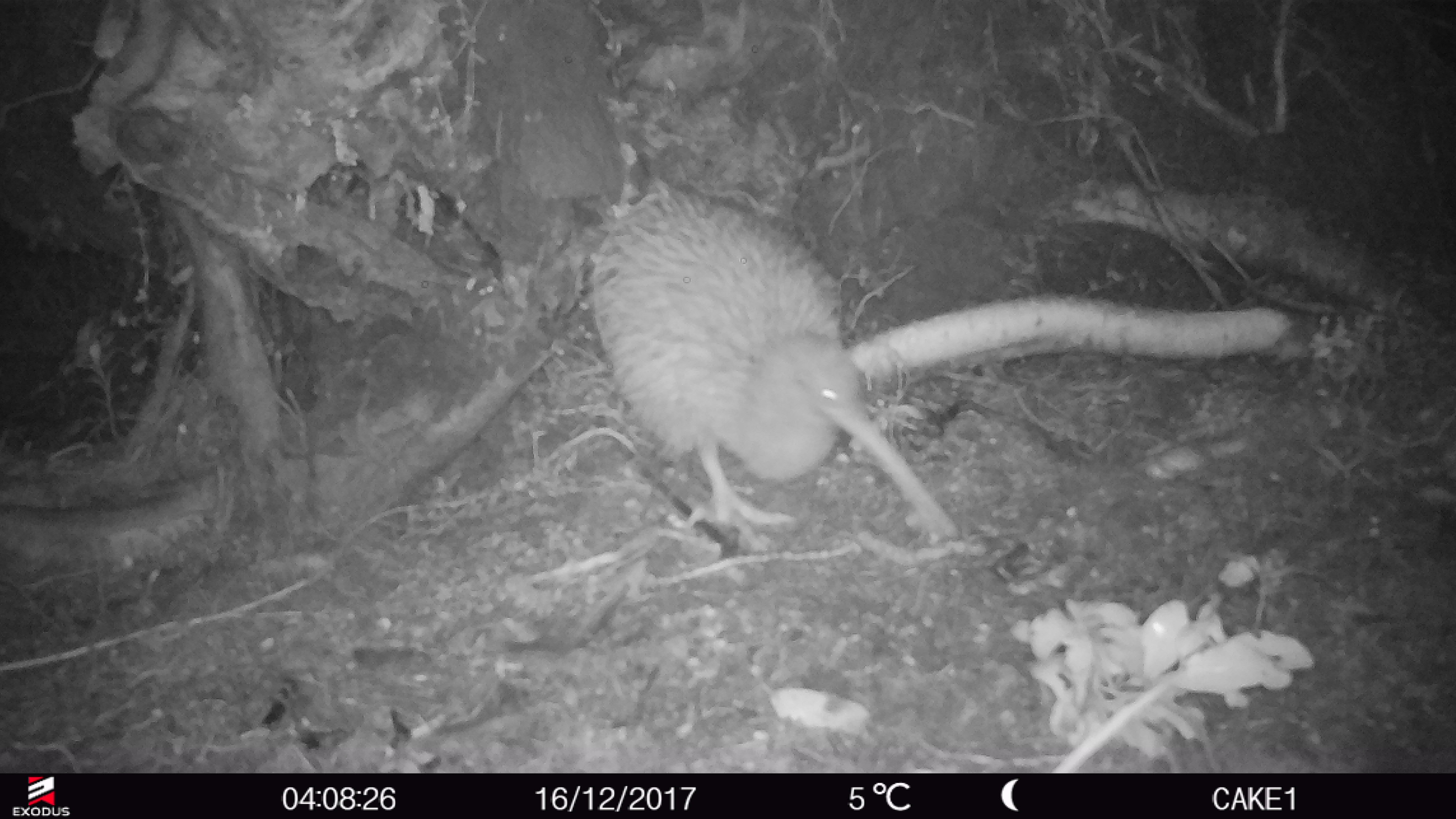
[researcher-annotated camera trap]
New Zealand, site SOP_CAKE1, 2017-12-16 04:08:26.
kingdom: Animalia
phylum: Chordata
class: Aves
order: Apterygiformes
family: Apterygidae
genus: Apteryx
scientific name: Apteryx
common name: kiwi